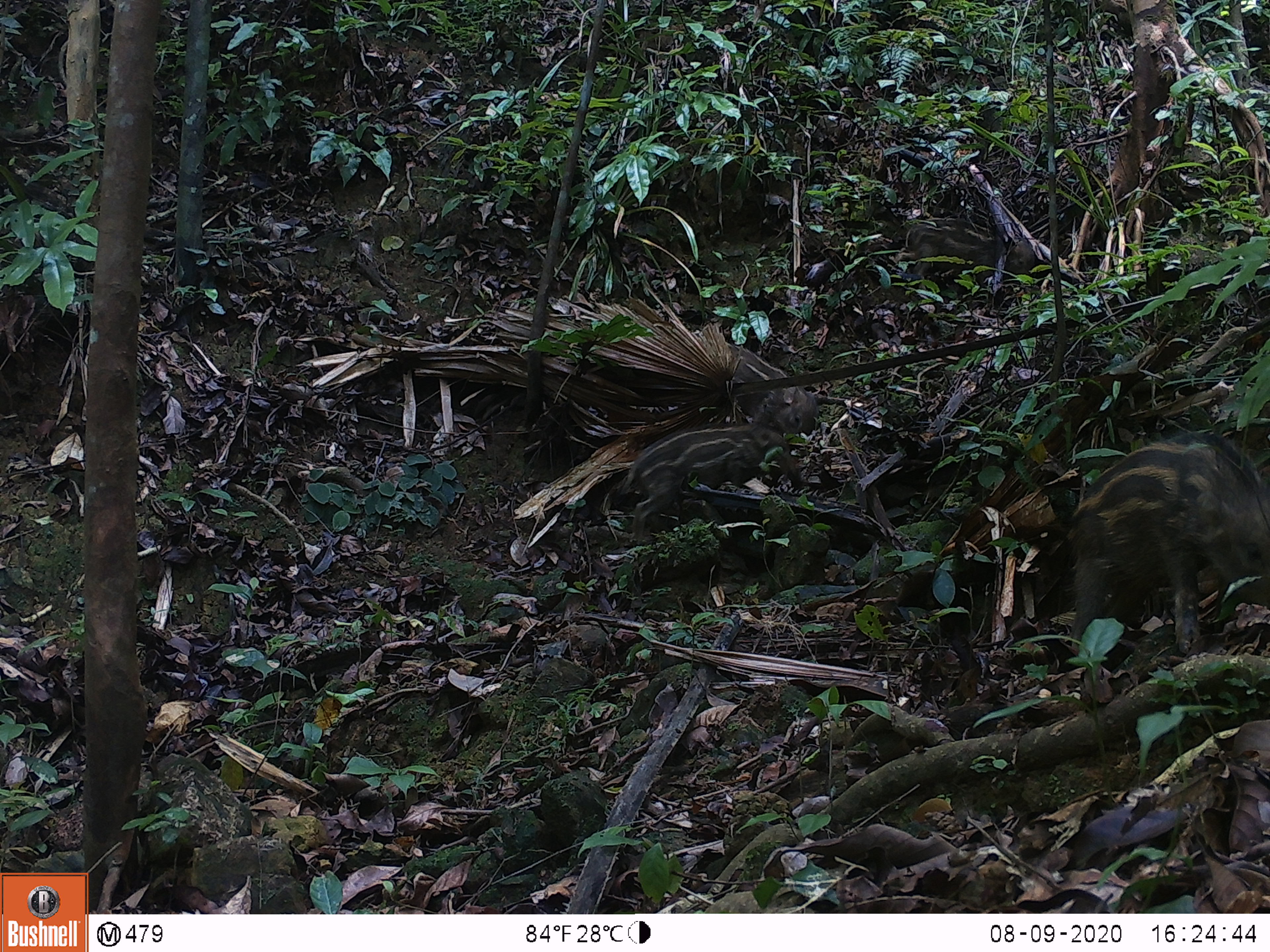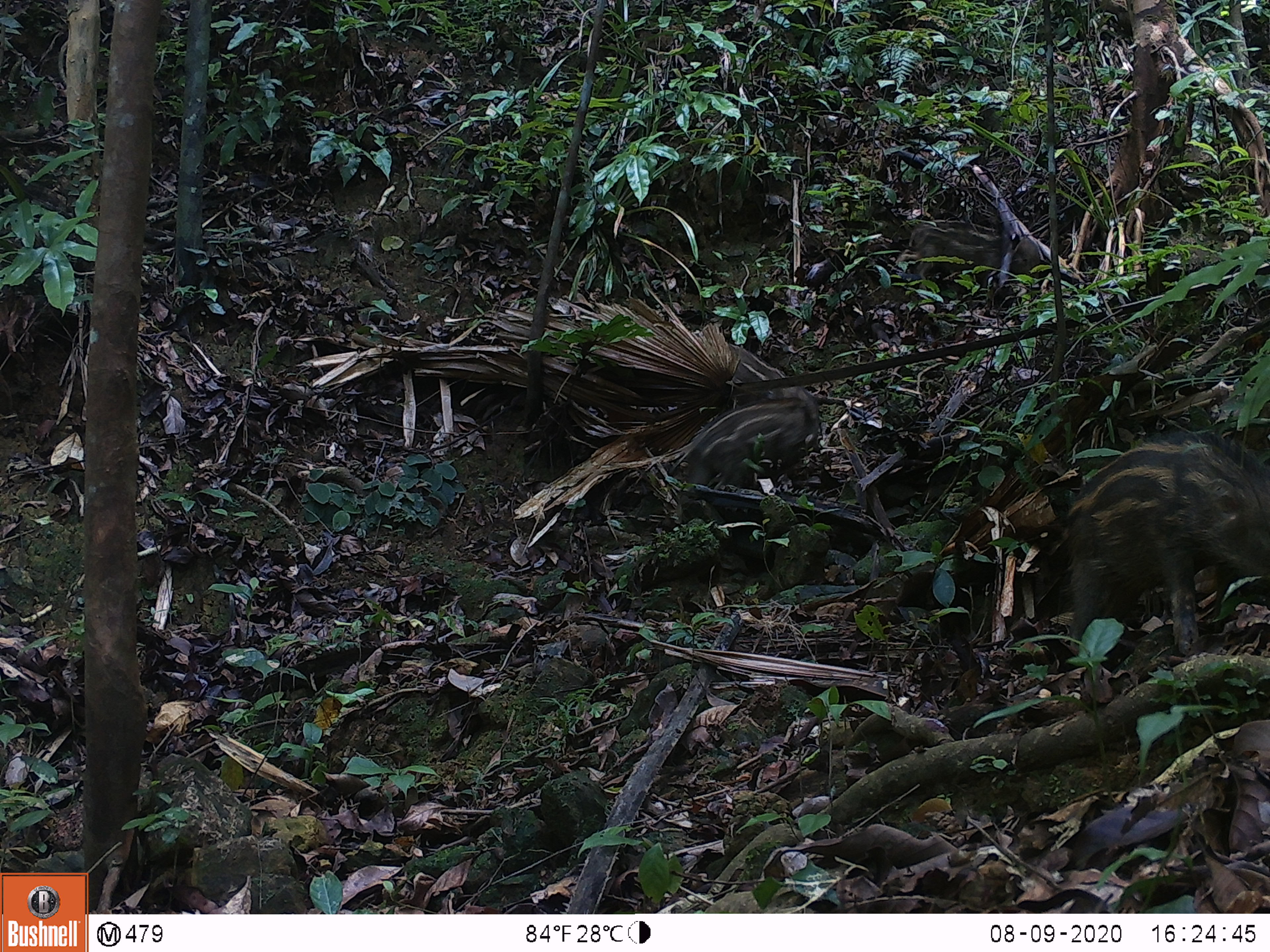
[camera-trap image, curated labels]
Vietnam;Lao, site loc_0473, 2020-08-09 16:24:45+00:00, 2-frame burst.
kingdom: Animalia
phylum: Chordata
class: Mammalia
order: Artiodactyla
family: Suidae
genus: Sus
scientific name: Sus scrofa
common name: eurasian wild pig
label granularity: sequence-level